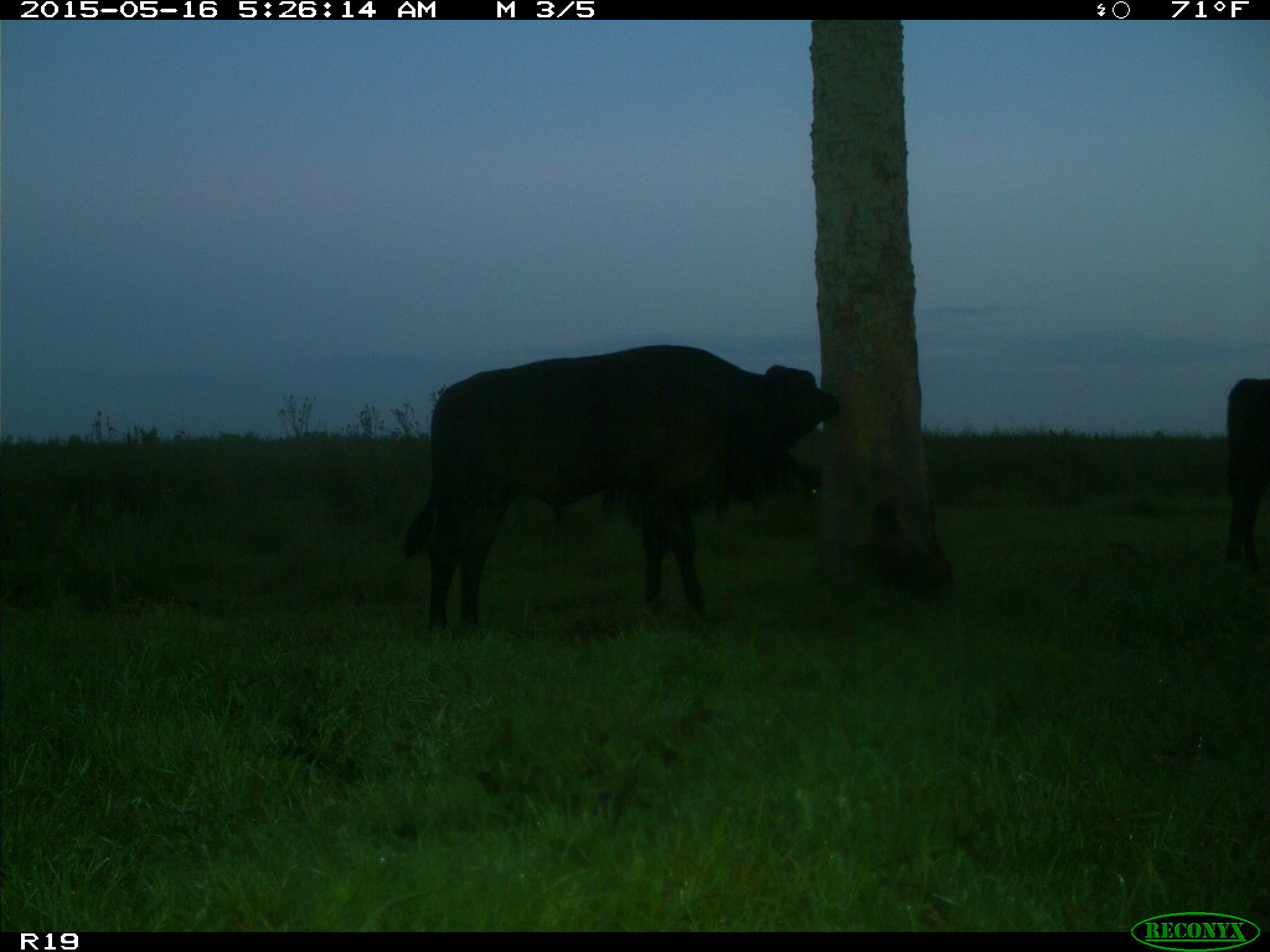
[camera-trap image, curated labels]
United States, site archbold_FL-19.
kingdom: Animalia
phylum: Chordata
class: Mammalia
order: Artiodactyla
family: Bovidae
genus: Bos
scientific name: Bos taurus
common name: domestic cow